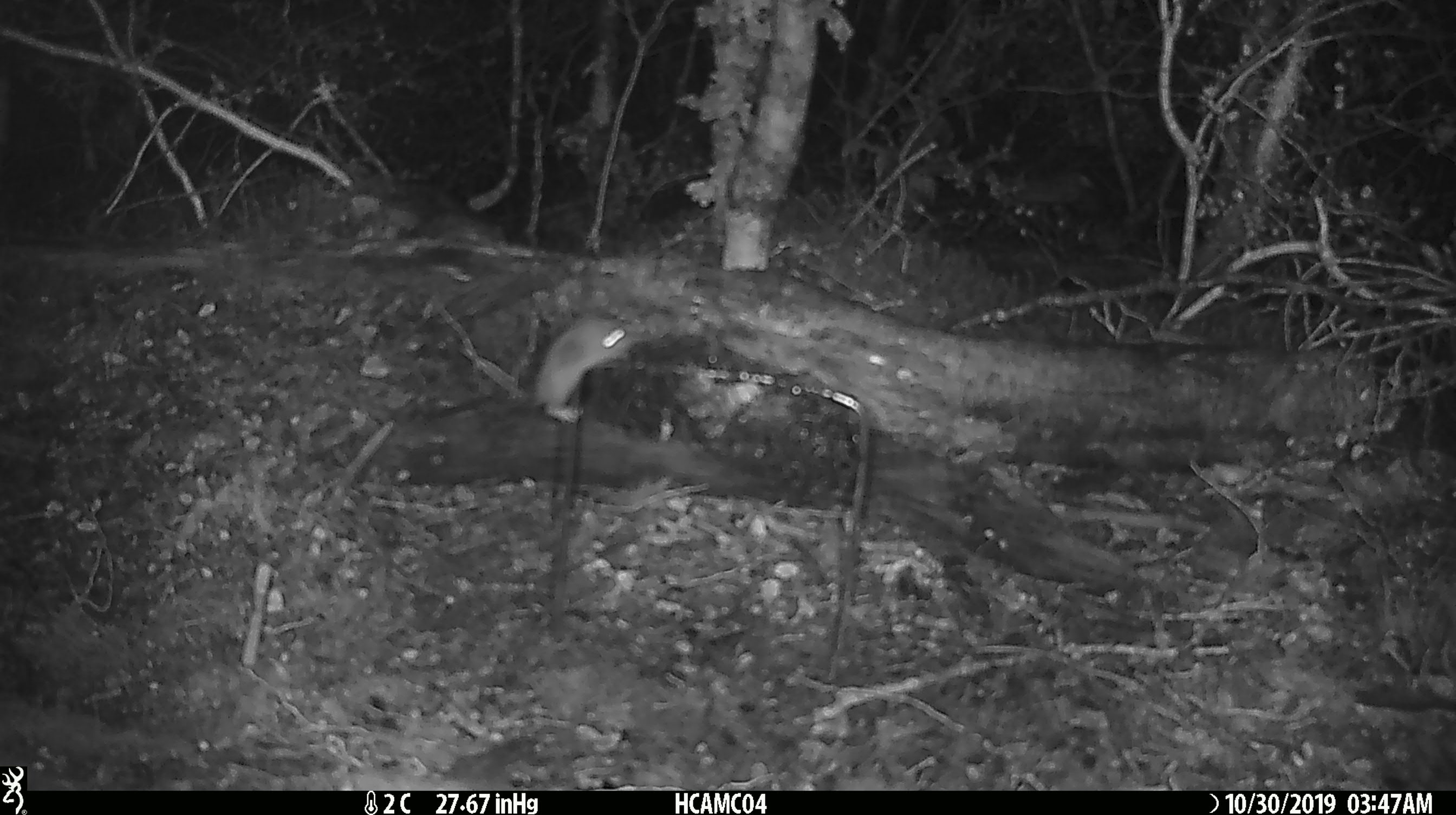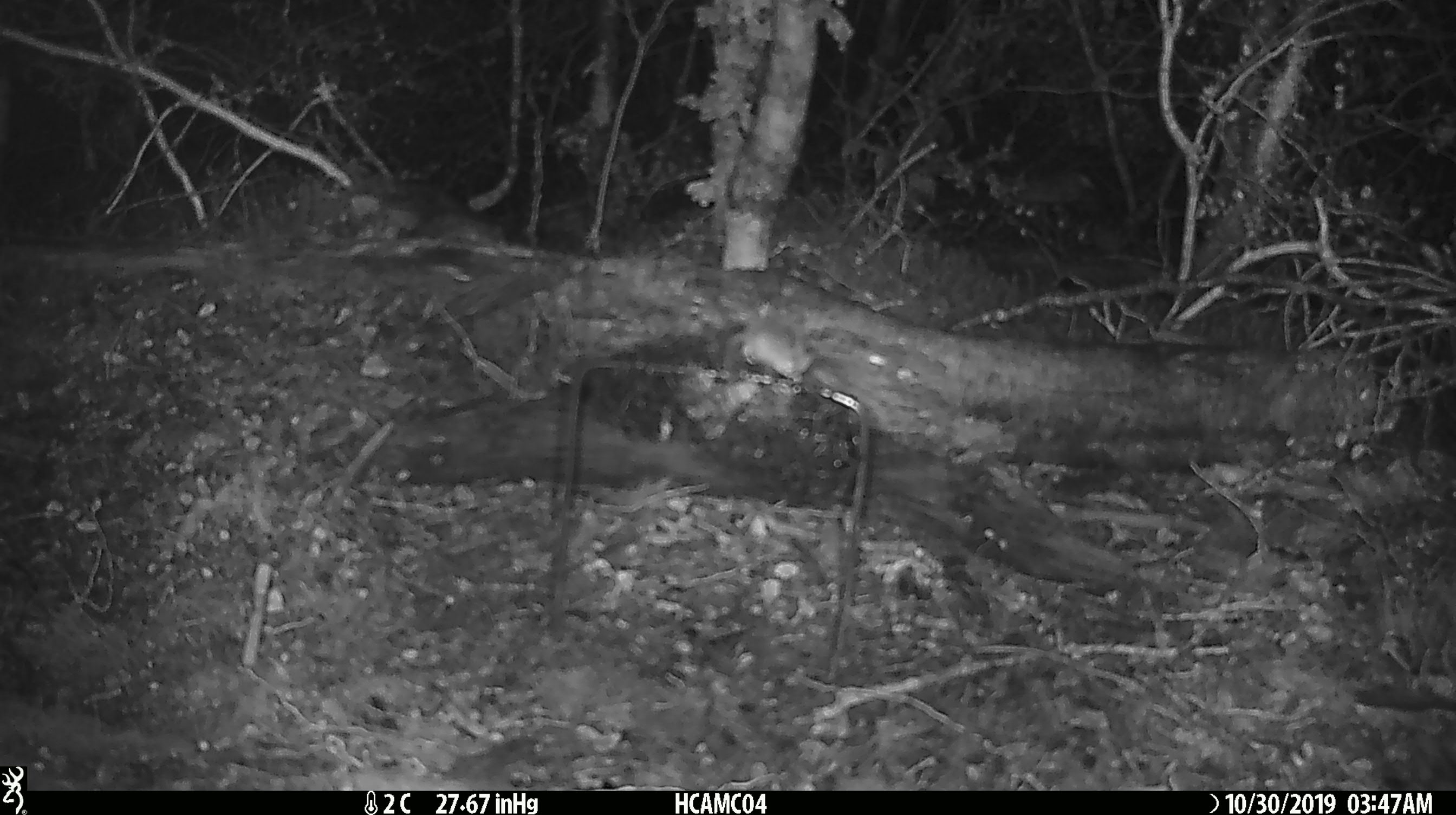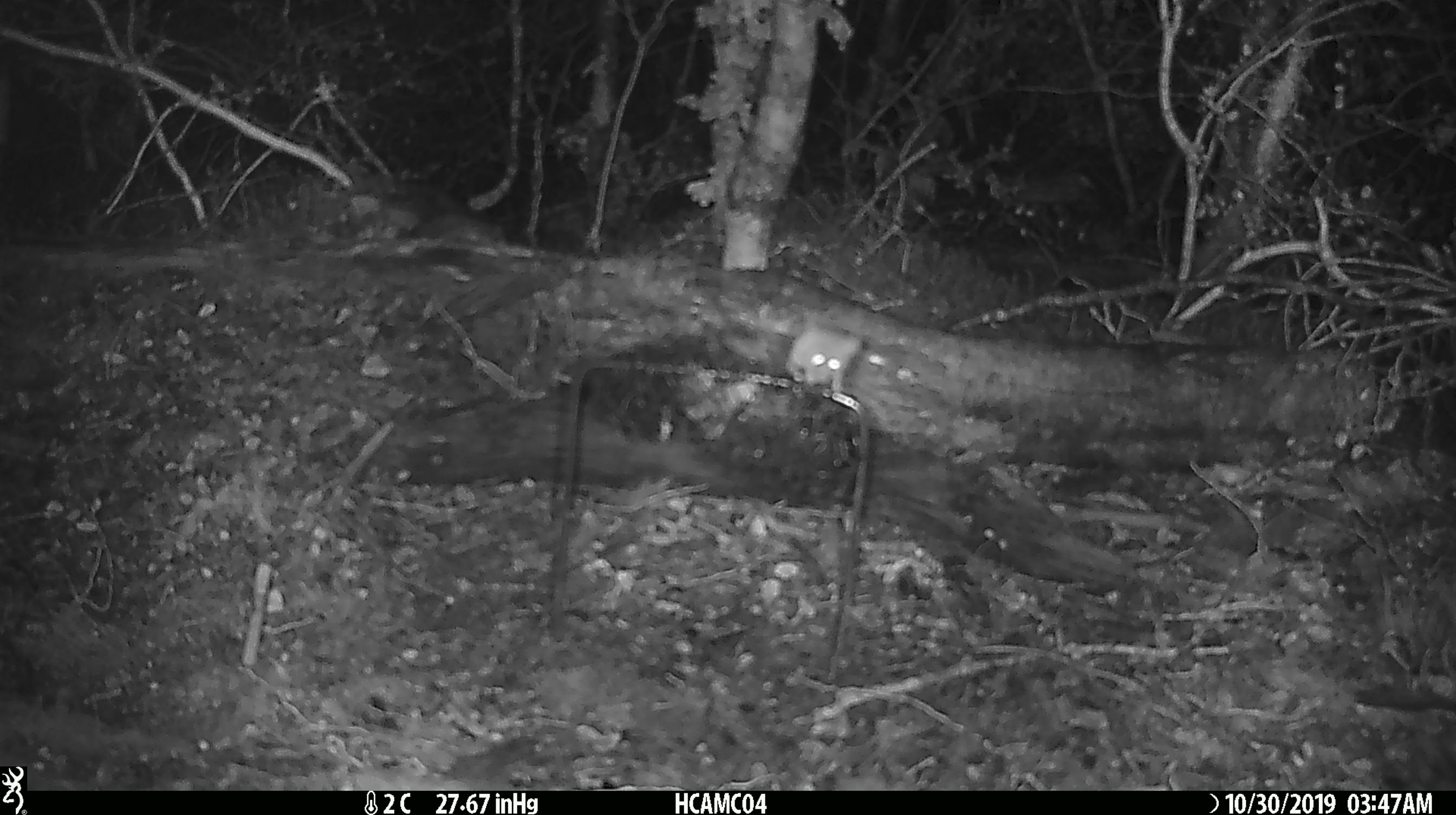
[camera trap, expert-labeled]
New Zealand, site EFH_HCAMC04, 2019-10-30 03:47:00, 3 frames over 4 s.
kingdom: Animalia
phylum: Chordata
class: Mammalia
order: Rodentia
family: Muridae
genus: Mus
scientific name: Mus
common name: mouse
Mouse (Mus).